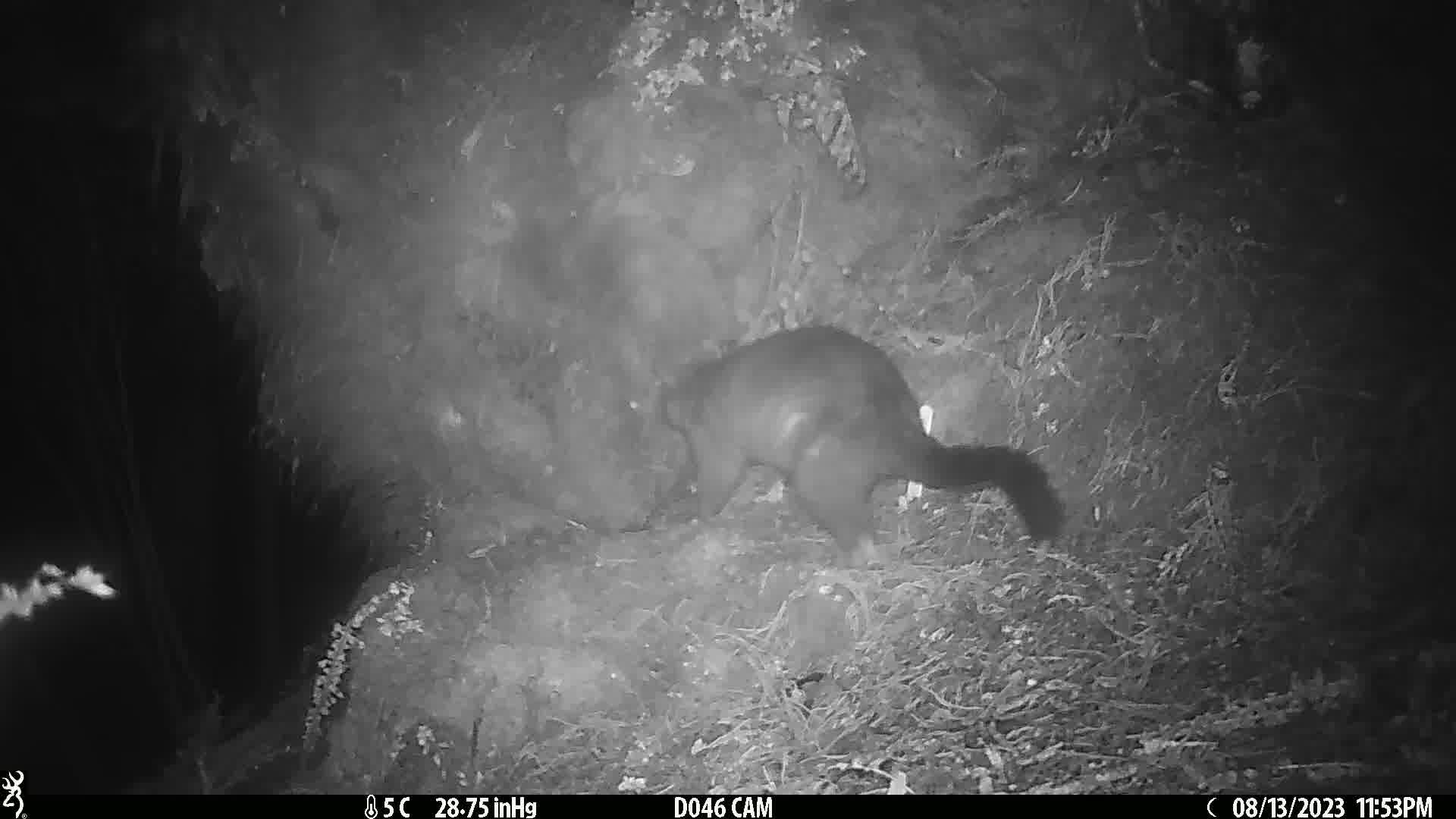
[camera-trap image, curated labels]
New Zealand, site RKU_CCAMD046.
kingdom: Animalia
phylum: Chordata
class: Mammalia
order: Diprotodontia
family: Phalangeridae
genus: Trichosurus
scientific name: Trichosurus vulpecula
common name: common brushtail possum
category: possum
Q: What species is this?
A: Possum (common brushtail possum) (Trichosurus vulpecula).